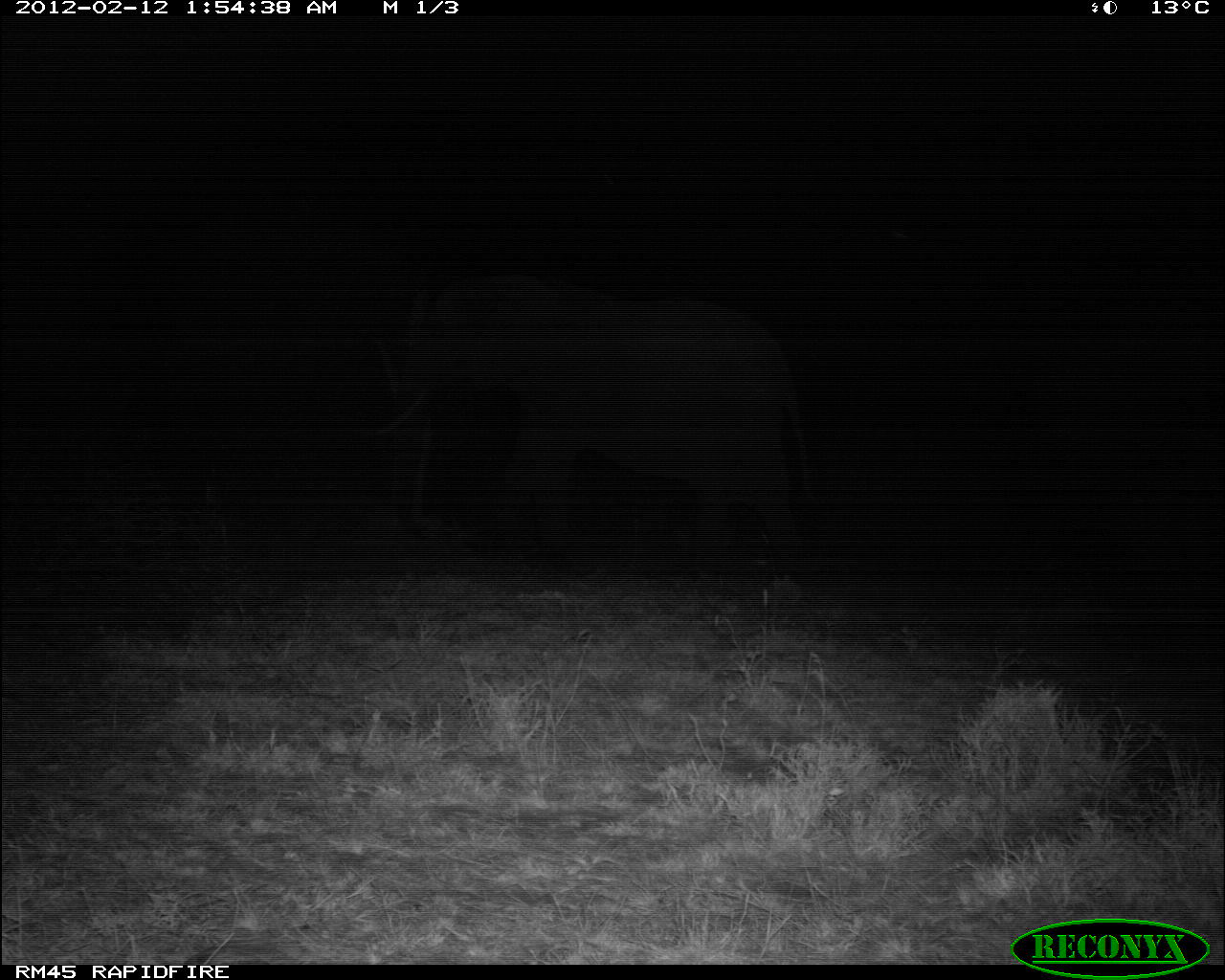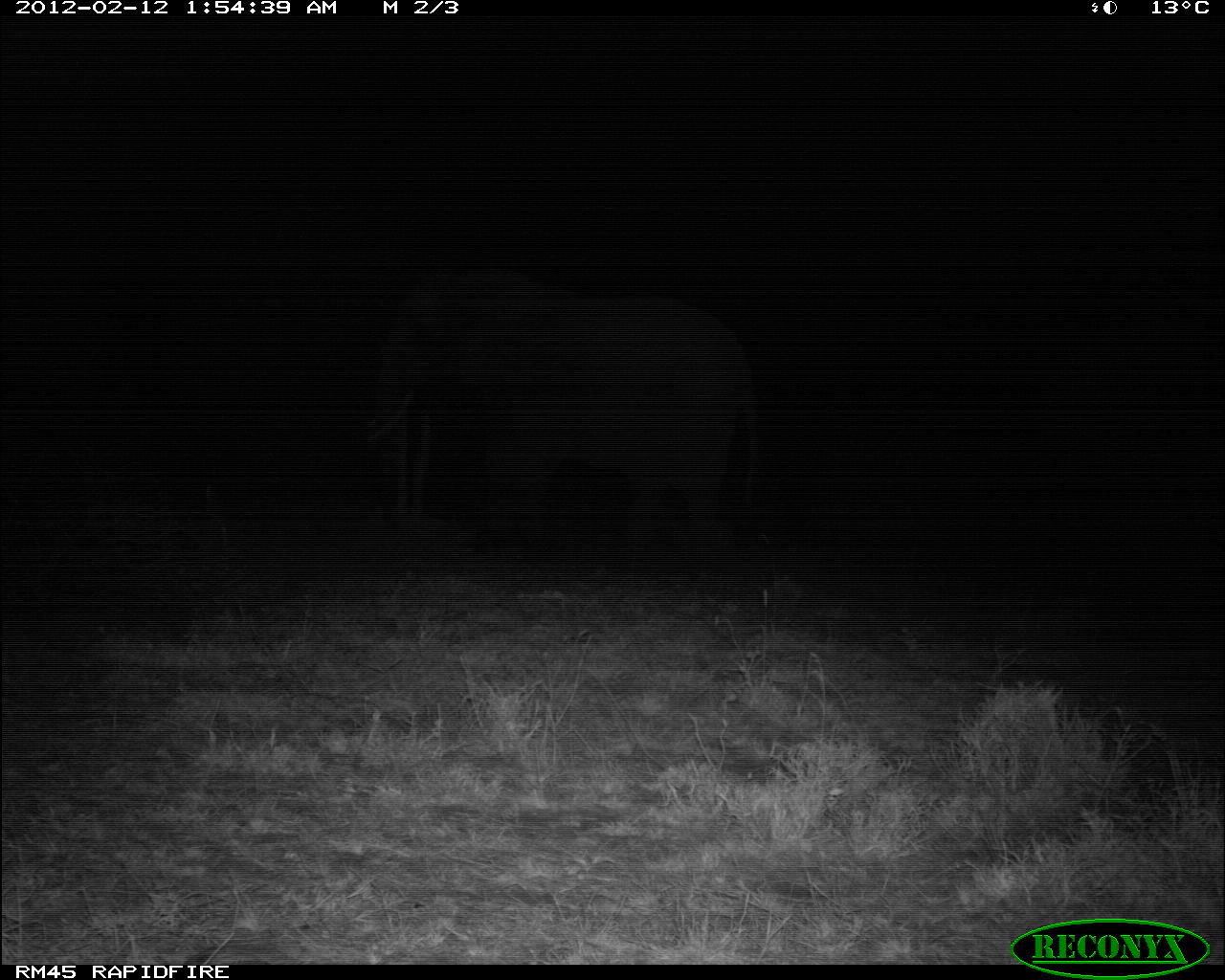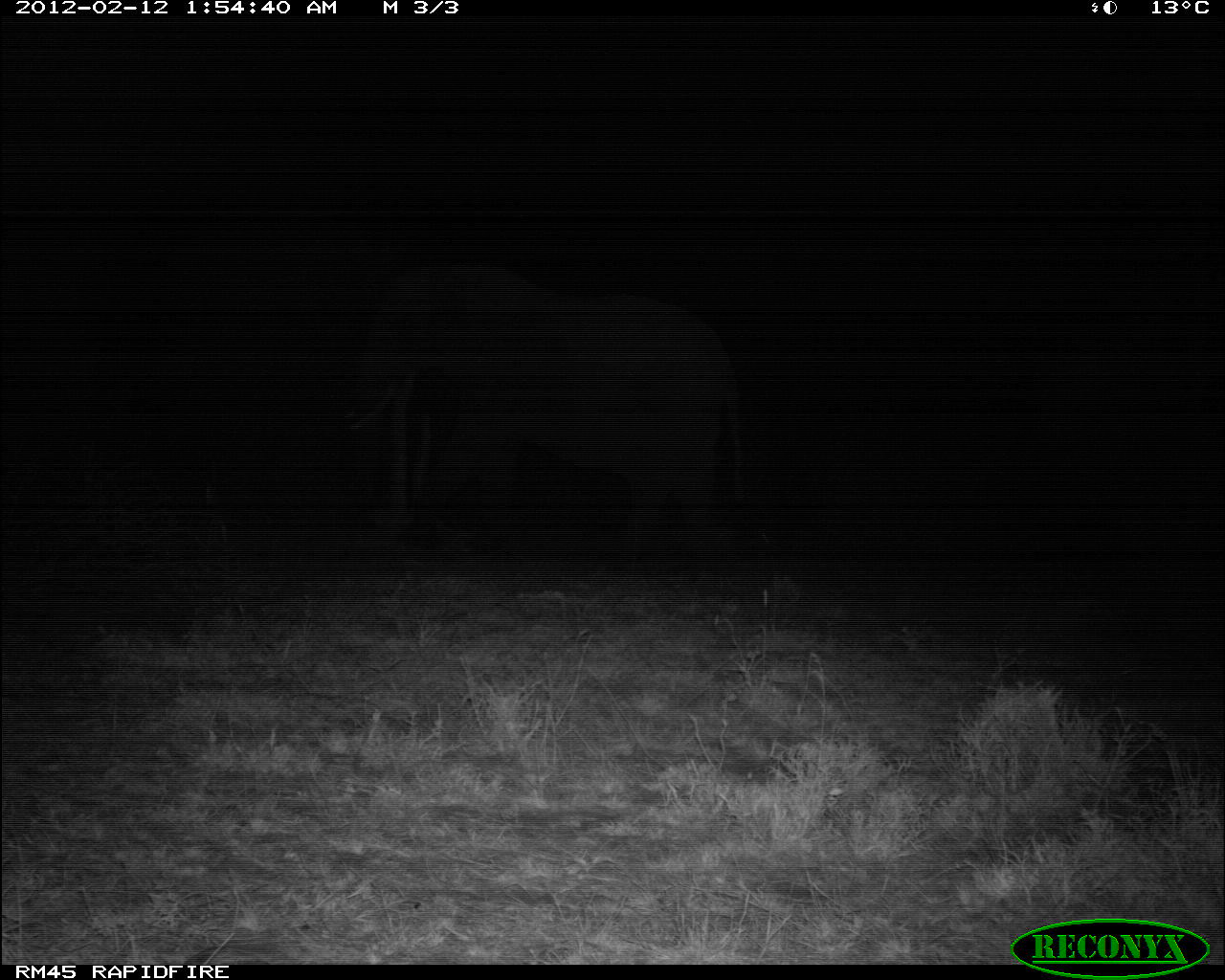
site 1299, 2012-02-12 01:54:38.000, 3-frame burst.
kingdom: Animalia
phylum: Chordata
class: Mammalia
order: Proboscidea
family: Elephantidae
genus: Loxodonta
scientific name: Loxodonta africana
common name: african bush elephant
Loxodonta africana (african bush elephant), count 1.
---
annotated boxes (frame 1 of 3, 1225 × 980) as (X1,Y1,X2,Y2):
loxodonta africana: (363,260,822,587)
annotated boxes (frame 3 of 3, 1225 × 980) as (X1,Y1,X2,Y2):
loxodonta africana: (337,258,743,576)